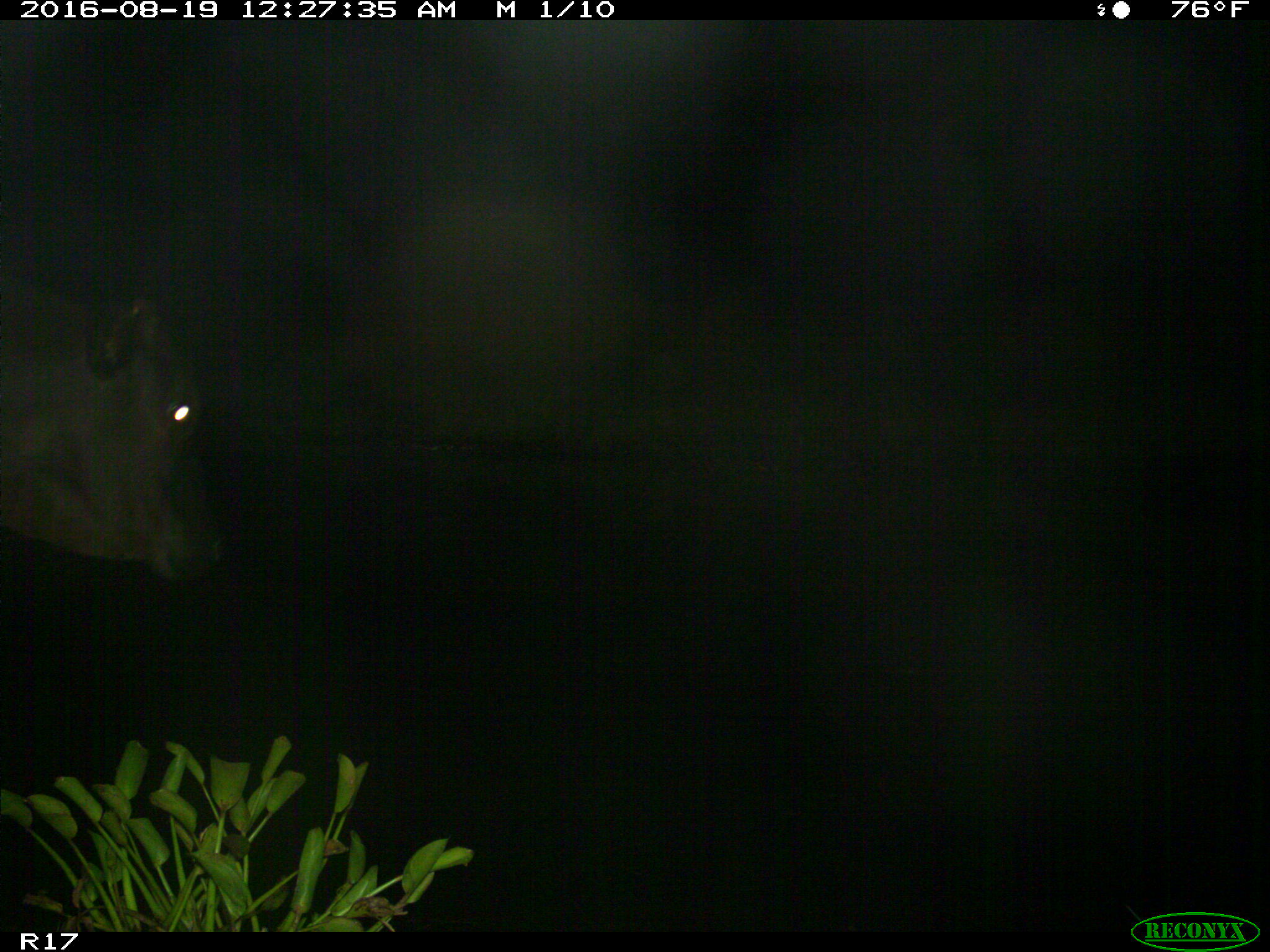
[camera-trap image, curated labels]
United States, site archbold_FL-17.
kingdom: Animalia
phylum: Chordata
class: Mammalia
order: Artiodactyla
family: Bovidae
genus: Bos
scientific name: Bos taurus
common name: domestic cow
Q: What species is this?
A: Bos taurus (domestic cow).